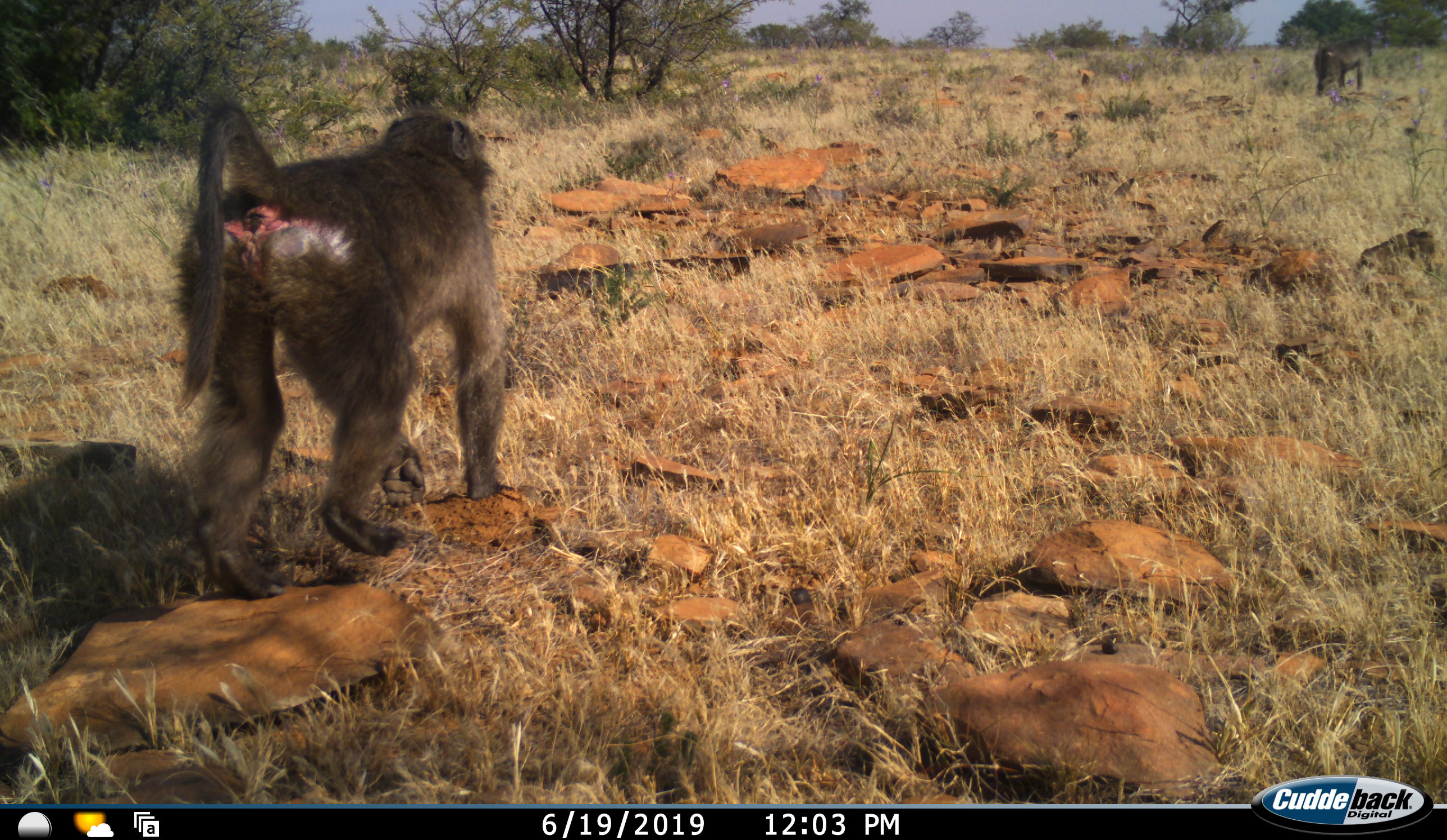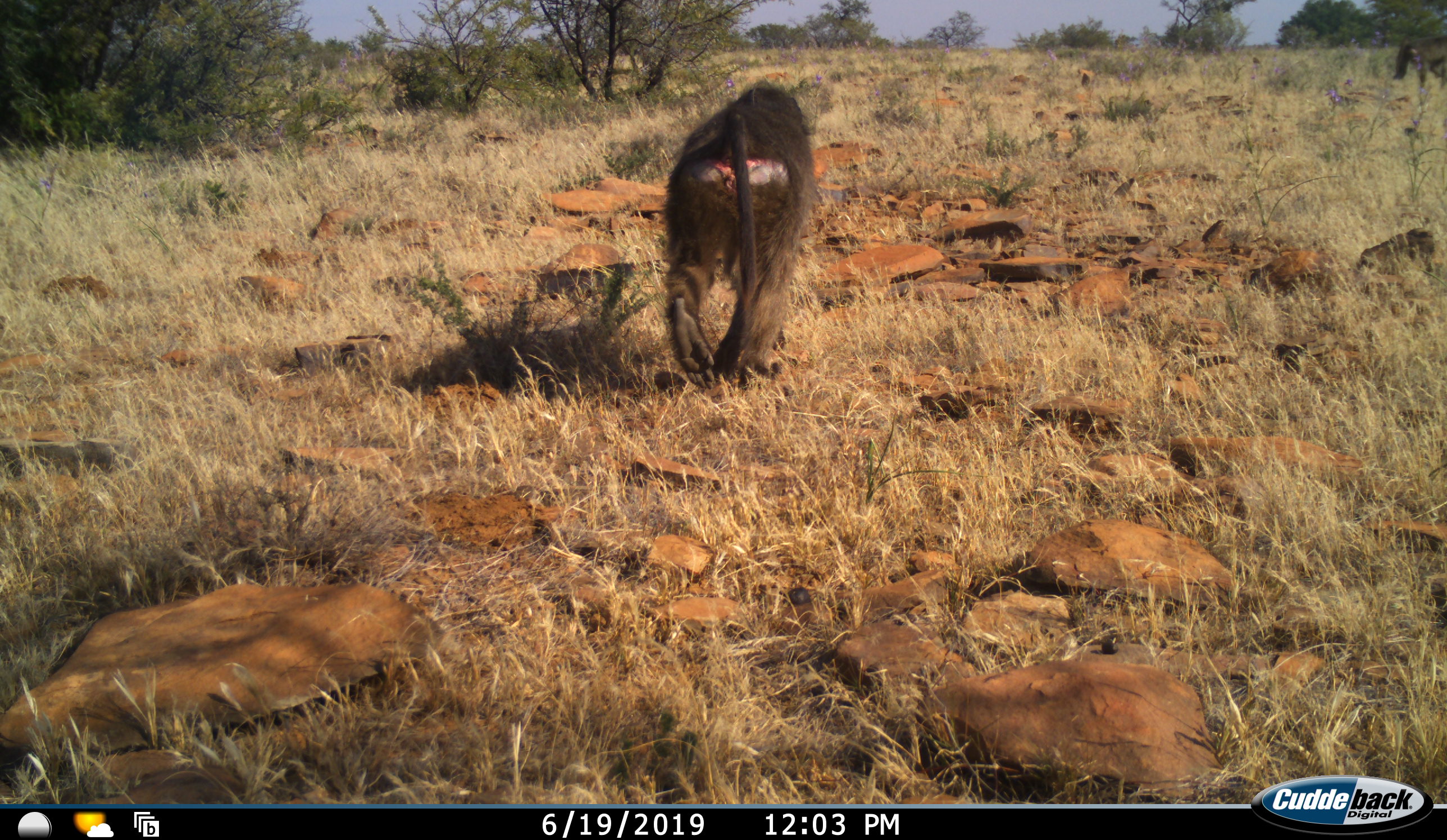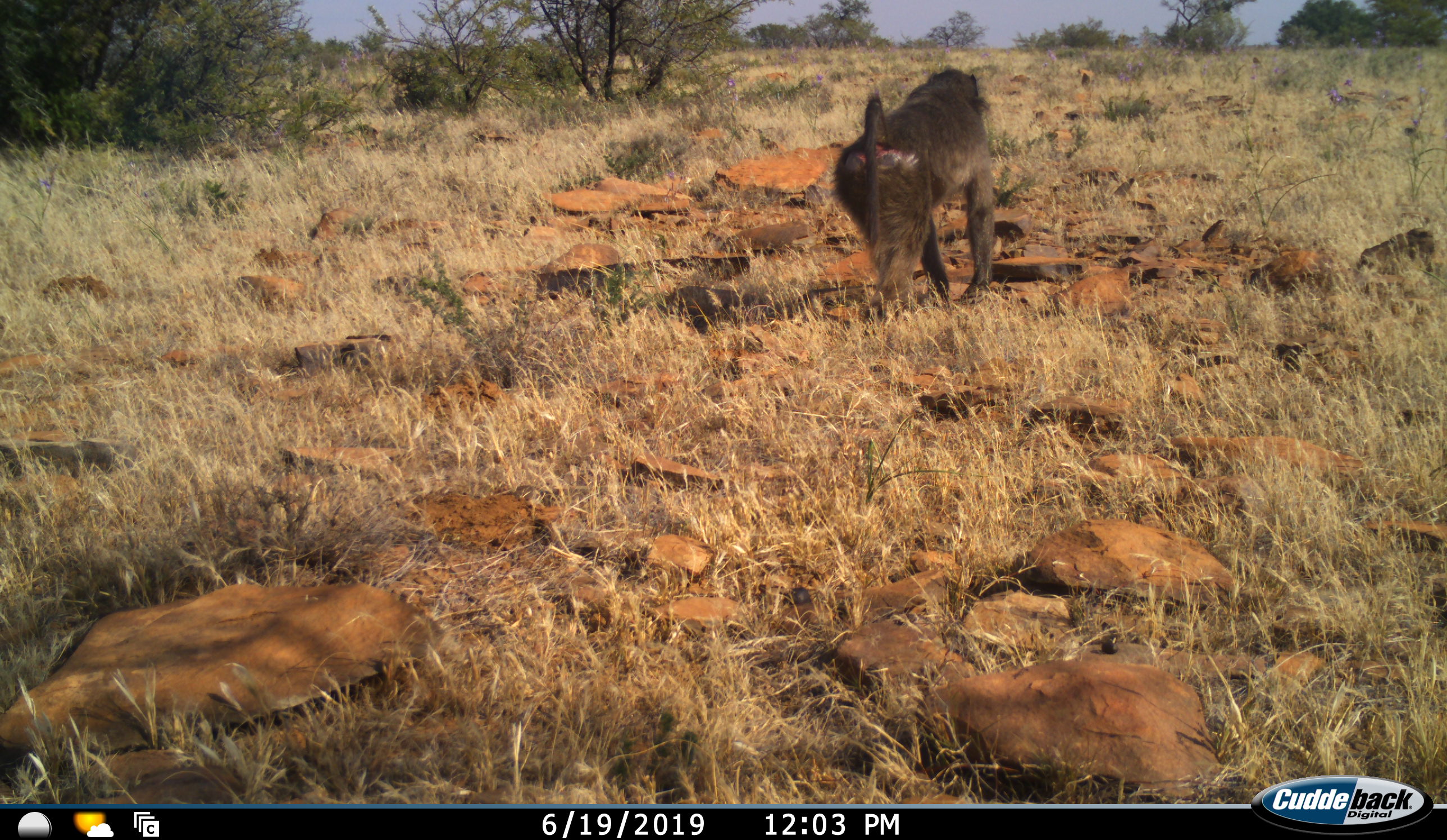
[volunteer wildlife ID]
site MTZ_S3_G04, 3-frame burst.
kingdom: Animalia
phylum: Chordata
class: Mammalia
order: Primates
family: Cercopithecidae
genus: Papio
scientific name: Papio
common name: baboon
Baboon (Papio), count 1. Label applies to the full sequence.